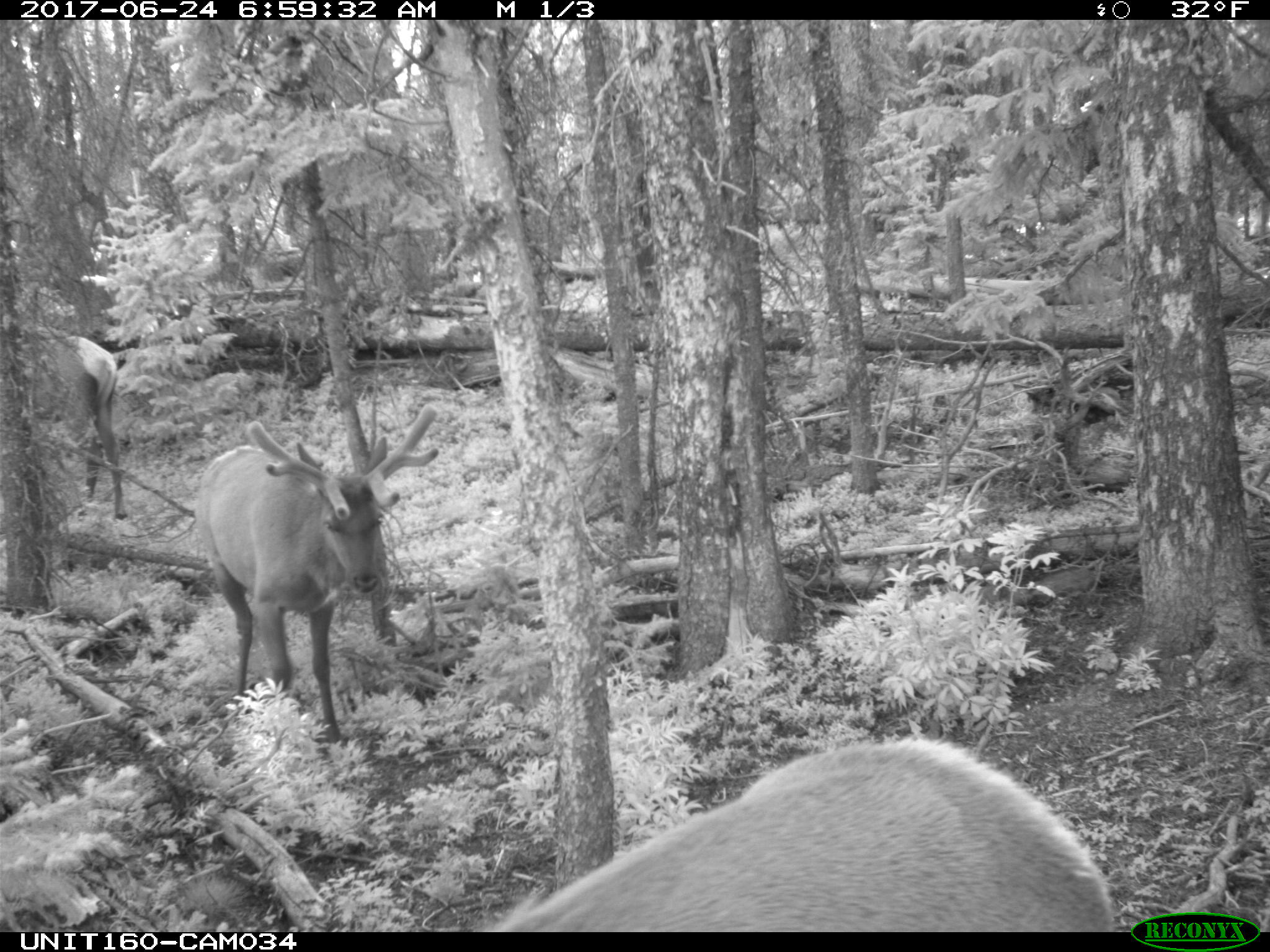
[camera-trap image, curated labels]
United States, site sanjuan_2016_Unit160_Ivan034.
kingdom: Animalia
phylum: Chordata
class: Mammalia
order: Artiodactyla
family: Cervidae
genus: Cervus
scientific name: Cervus elaphus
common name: red deer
Cervus elaphus (red deer).